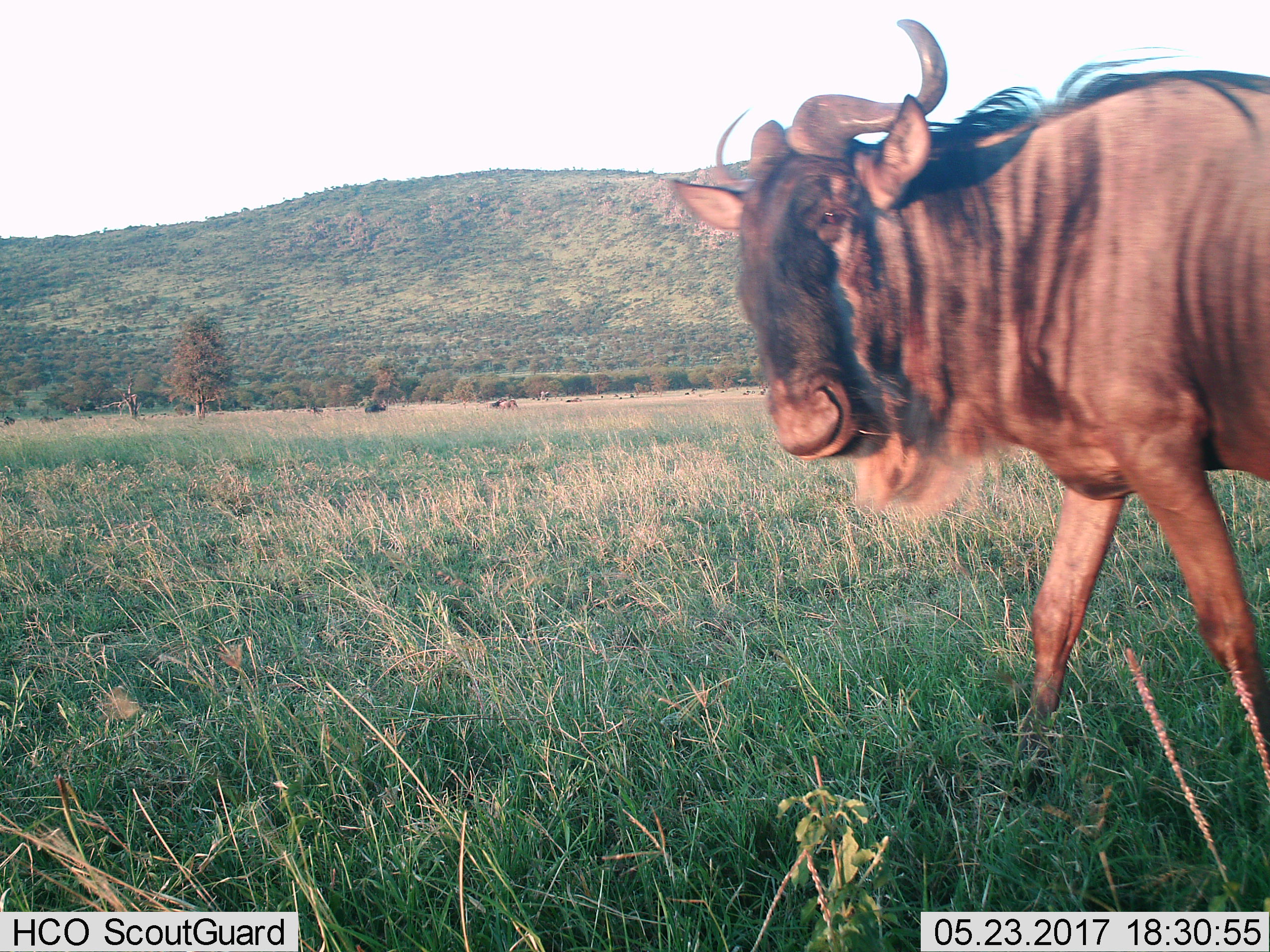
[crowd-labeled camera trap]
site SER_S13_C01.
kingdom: Animalia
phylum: Chordata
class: Mammalia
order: Artiodactyla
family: Bovidae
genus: Connochaetes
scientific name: Connochaetes taurinus taurinus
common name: blue wildebeest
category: wildebeestblue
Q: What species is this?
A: Wildebeestblue (blue wildebeest) (Connochaetes taurinus taurinus).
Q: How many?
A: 1.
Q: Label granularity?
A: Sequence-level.